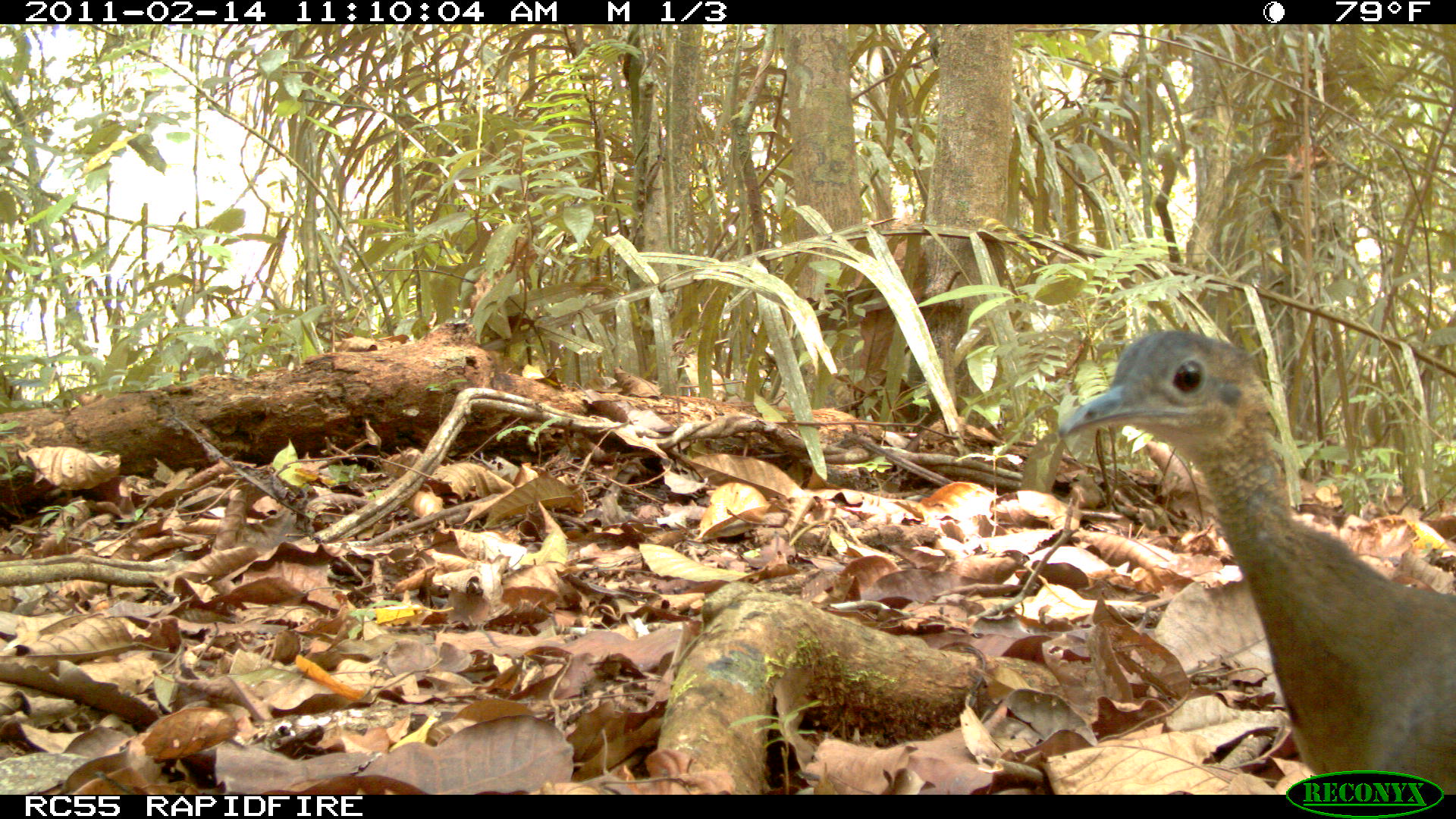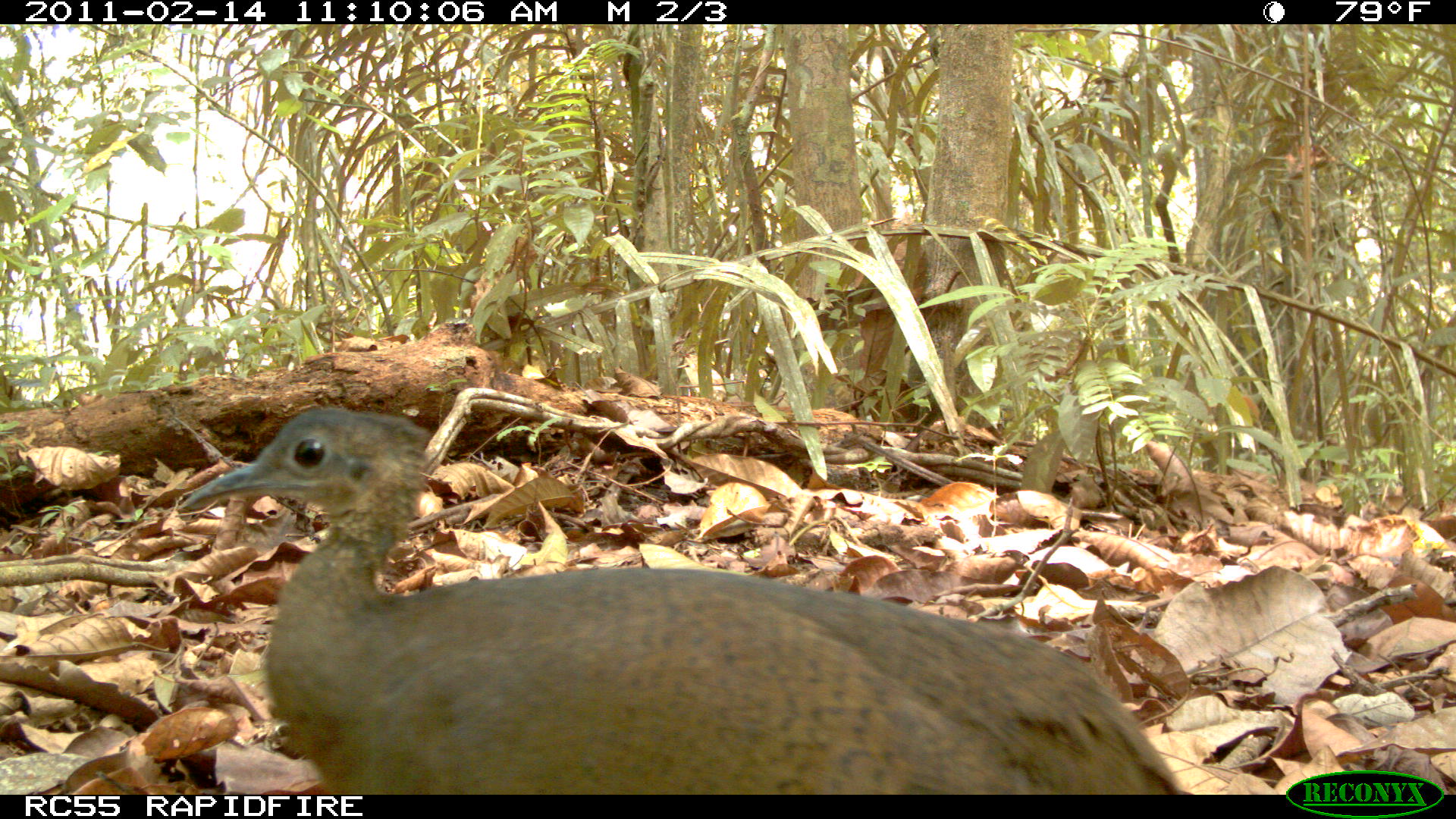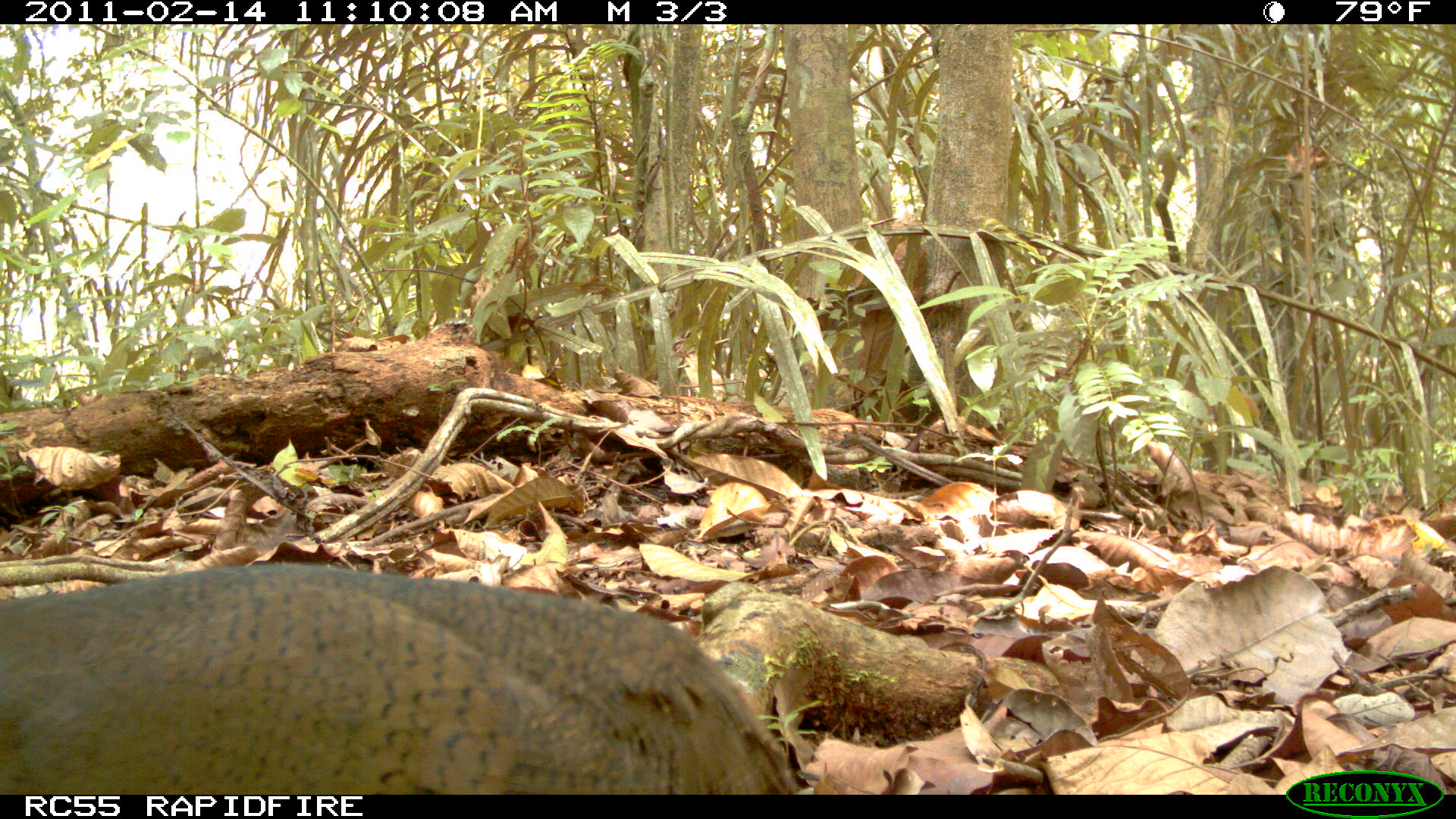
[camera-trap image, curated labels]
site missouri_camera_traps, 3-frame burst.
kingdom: Animalia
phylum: Chordata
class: Aves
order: Tinamiformes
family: Tinamidae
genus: Tinamus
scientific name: Tinamus major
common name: great tinamou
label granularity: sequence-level